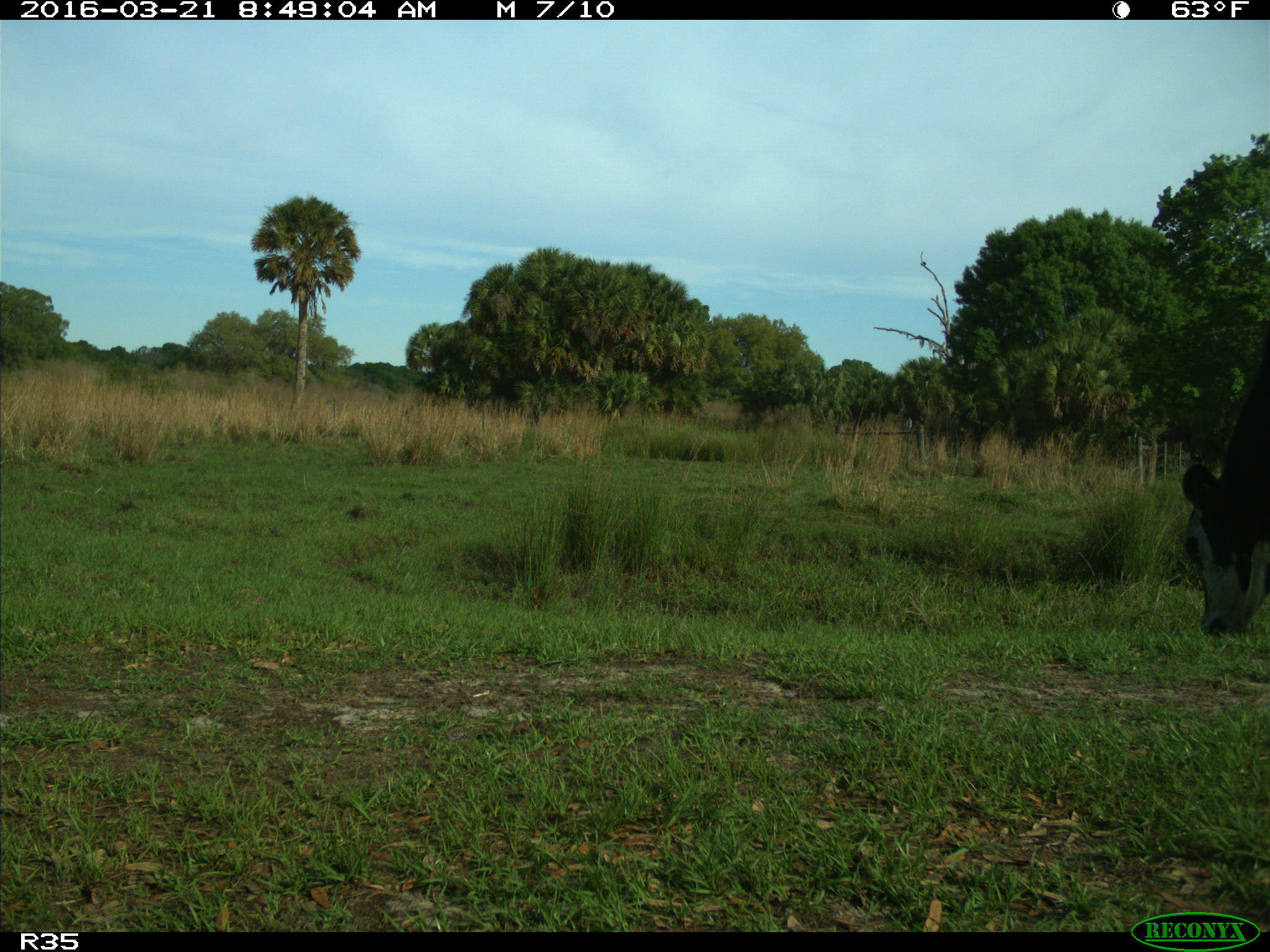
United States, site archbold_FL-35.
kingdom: Animalia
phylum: Chordata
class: Mammalia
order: Artiodactyla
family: Bovidae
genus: Bos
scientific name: Bos taurus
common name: domestic cow